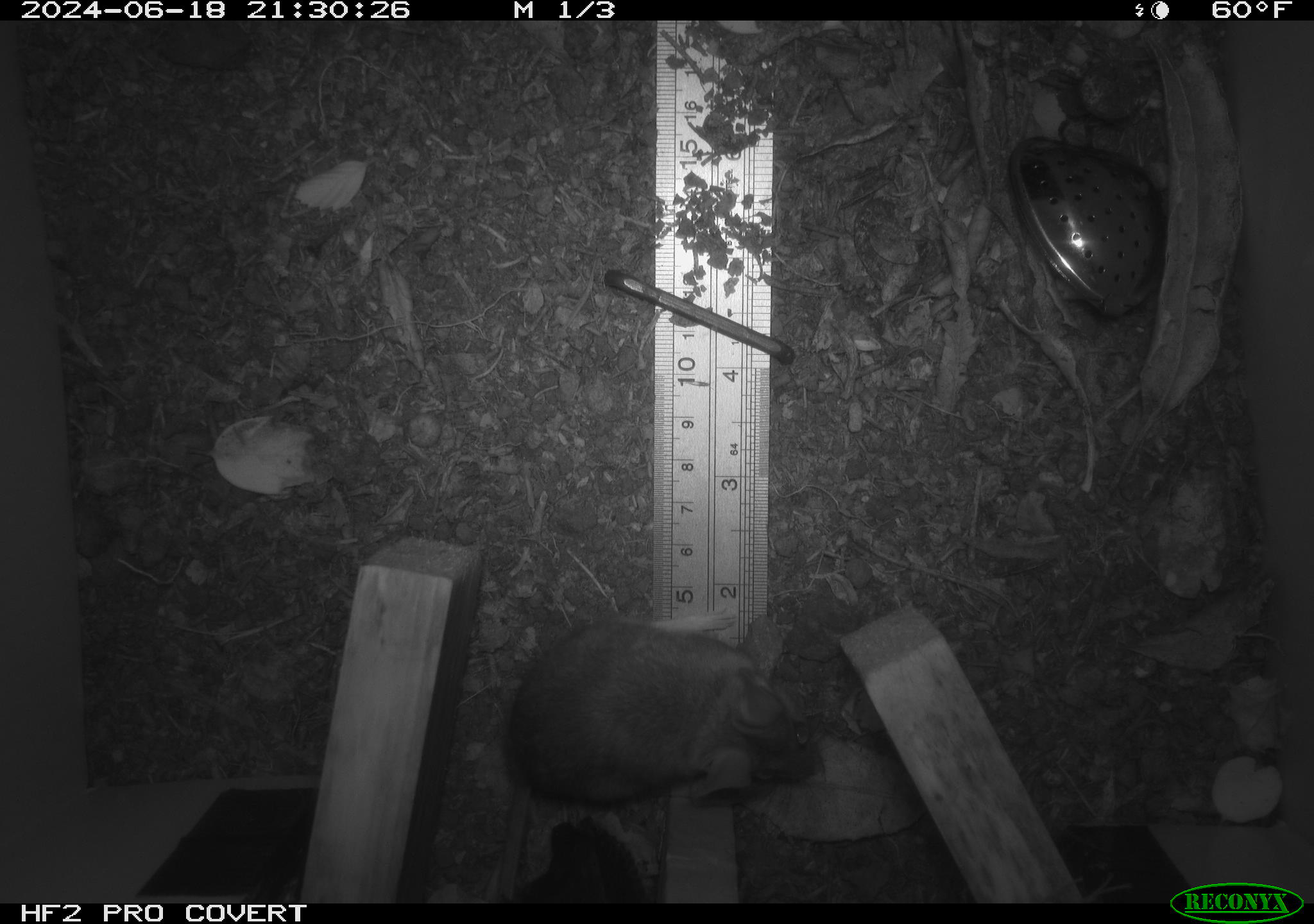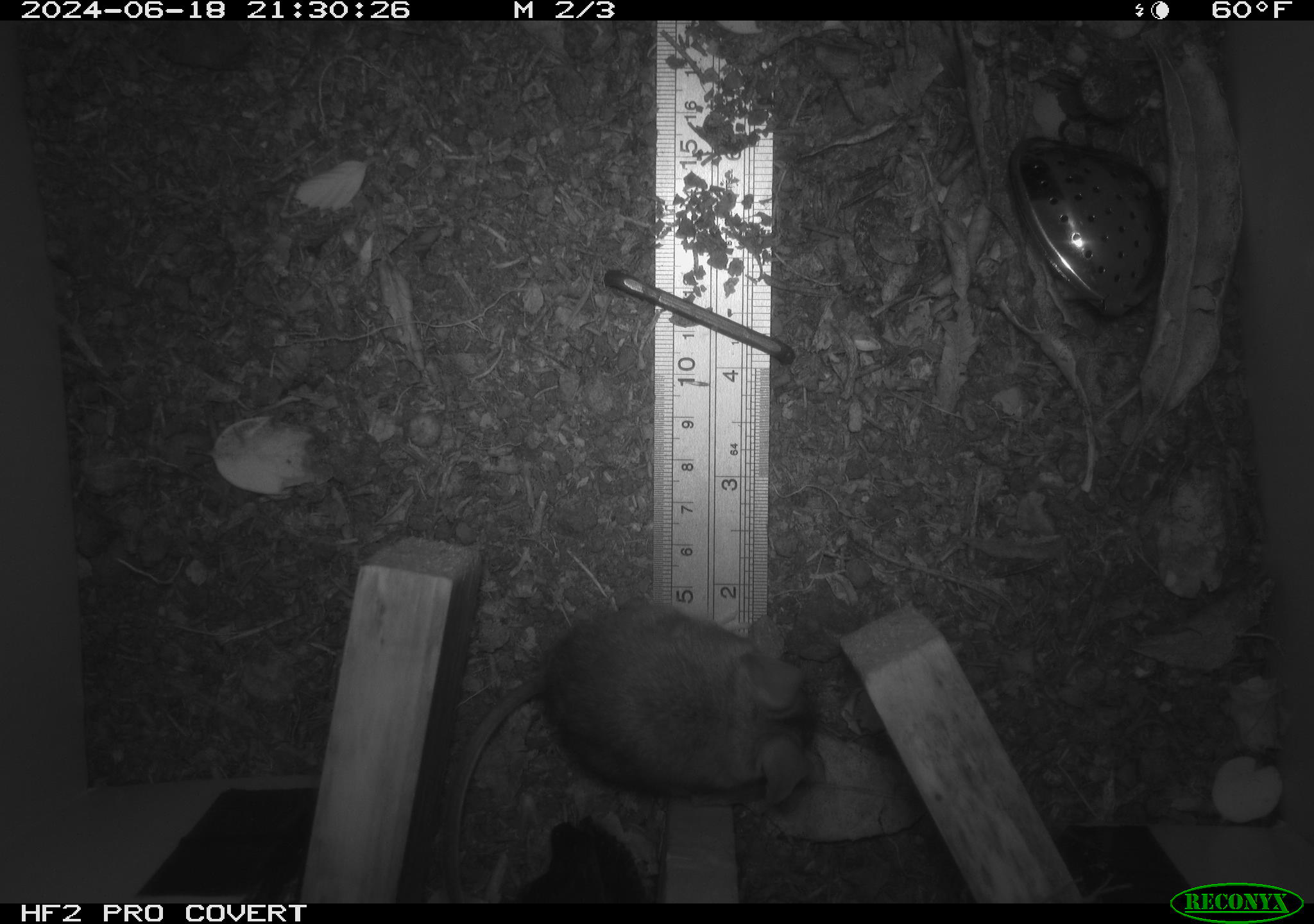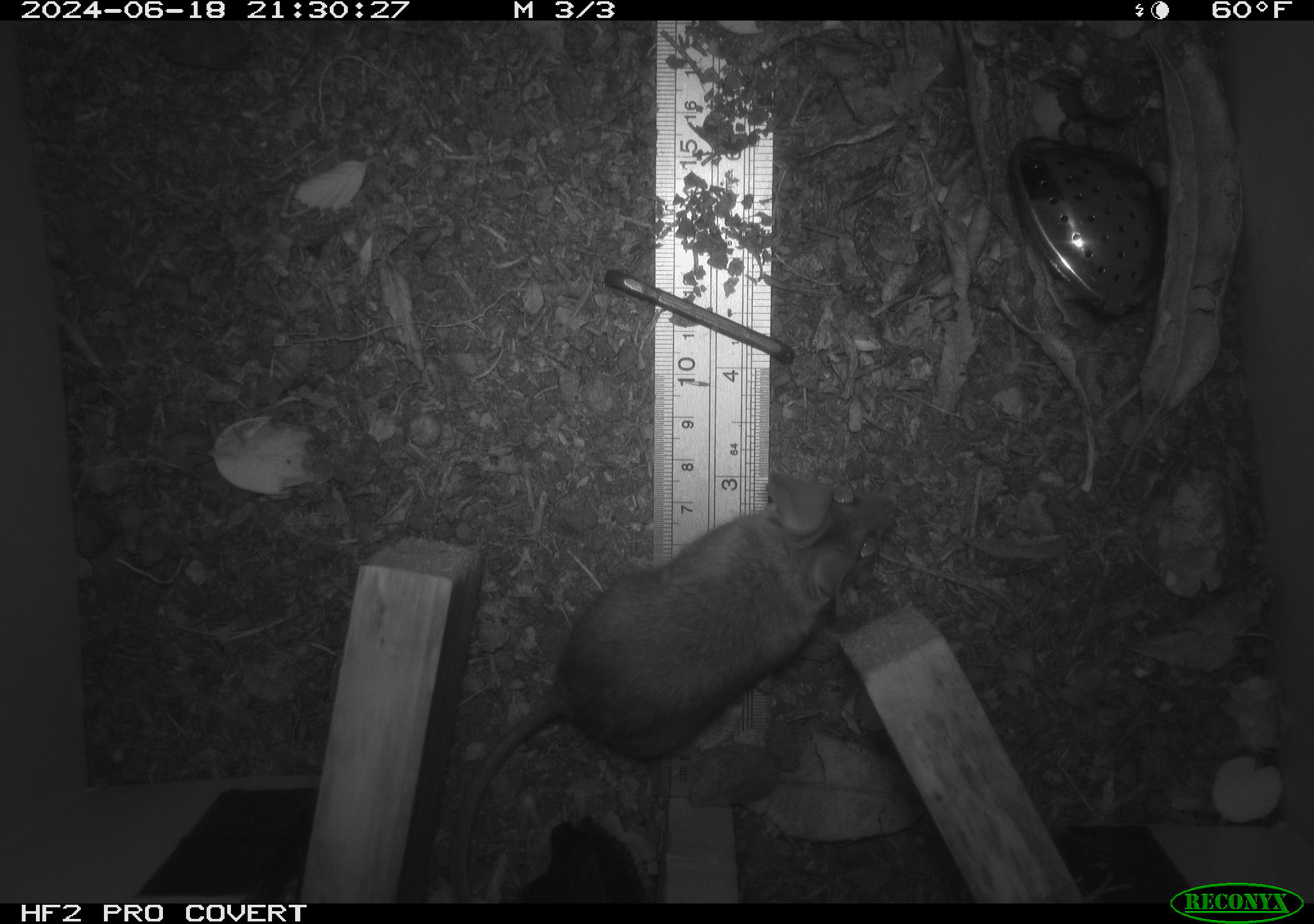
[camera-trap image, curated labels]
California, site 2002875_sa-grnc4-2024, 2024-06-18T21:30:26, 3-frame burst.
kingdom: Animalia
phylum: Chordata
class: Mammalia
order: Rodentia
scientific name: Rodentia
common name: rodent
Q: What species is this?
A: Rodent (Rodentia).